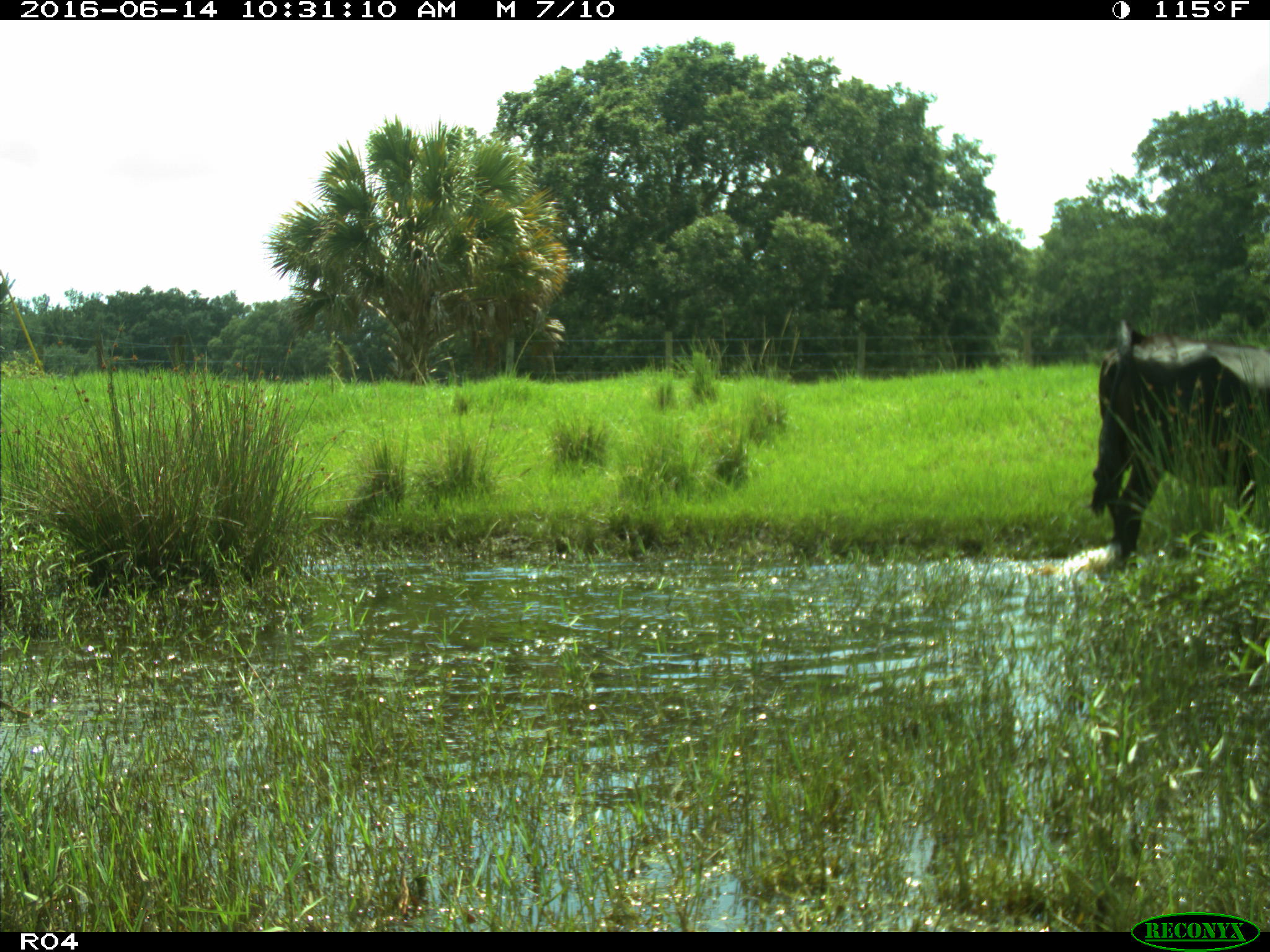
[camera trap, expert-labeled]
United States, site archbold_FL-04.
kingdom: Animalia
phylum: Chordata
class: Mammalia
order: Artiodactyla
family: Bovidae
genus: Bos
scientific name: Bos taurus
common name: domestic cow